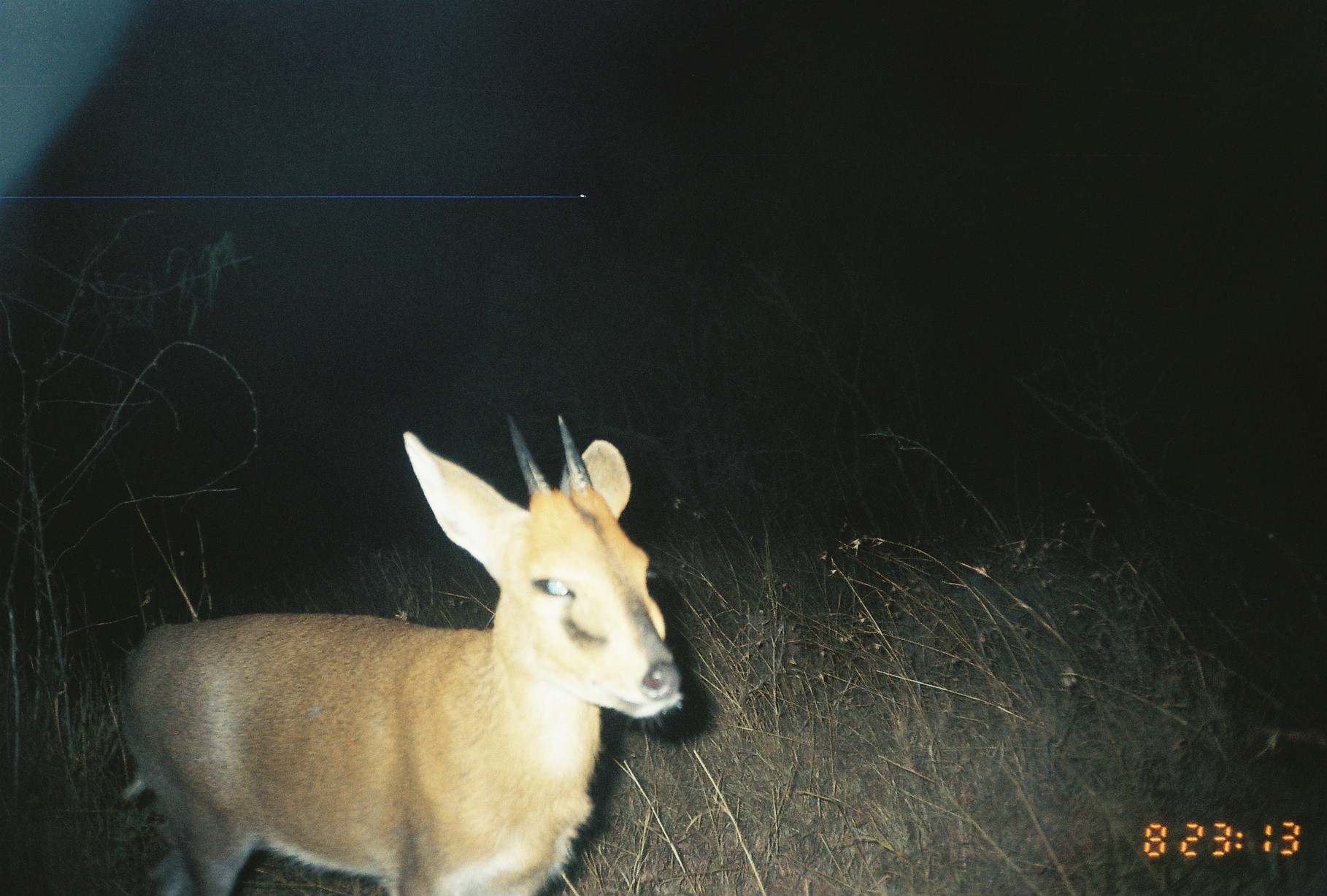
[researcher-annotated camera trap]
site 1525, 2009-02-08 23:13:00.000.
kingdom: Animalia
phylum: Chordata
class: Mammalia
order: Artiodactyla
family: Bovidae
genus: Sylvicapra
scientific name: Sylvicapra grimmia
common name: bush duiker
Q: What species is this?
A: Sylvicapra grimmia (bush duiker).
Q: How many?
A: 1.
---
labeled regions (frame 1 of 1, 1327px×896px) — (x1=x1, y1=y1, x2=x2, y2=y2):
sylvicapra grimmia: (x1=118, y1=409, x2=685, y2=895)